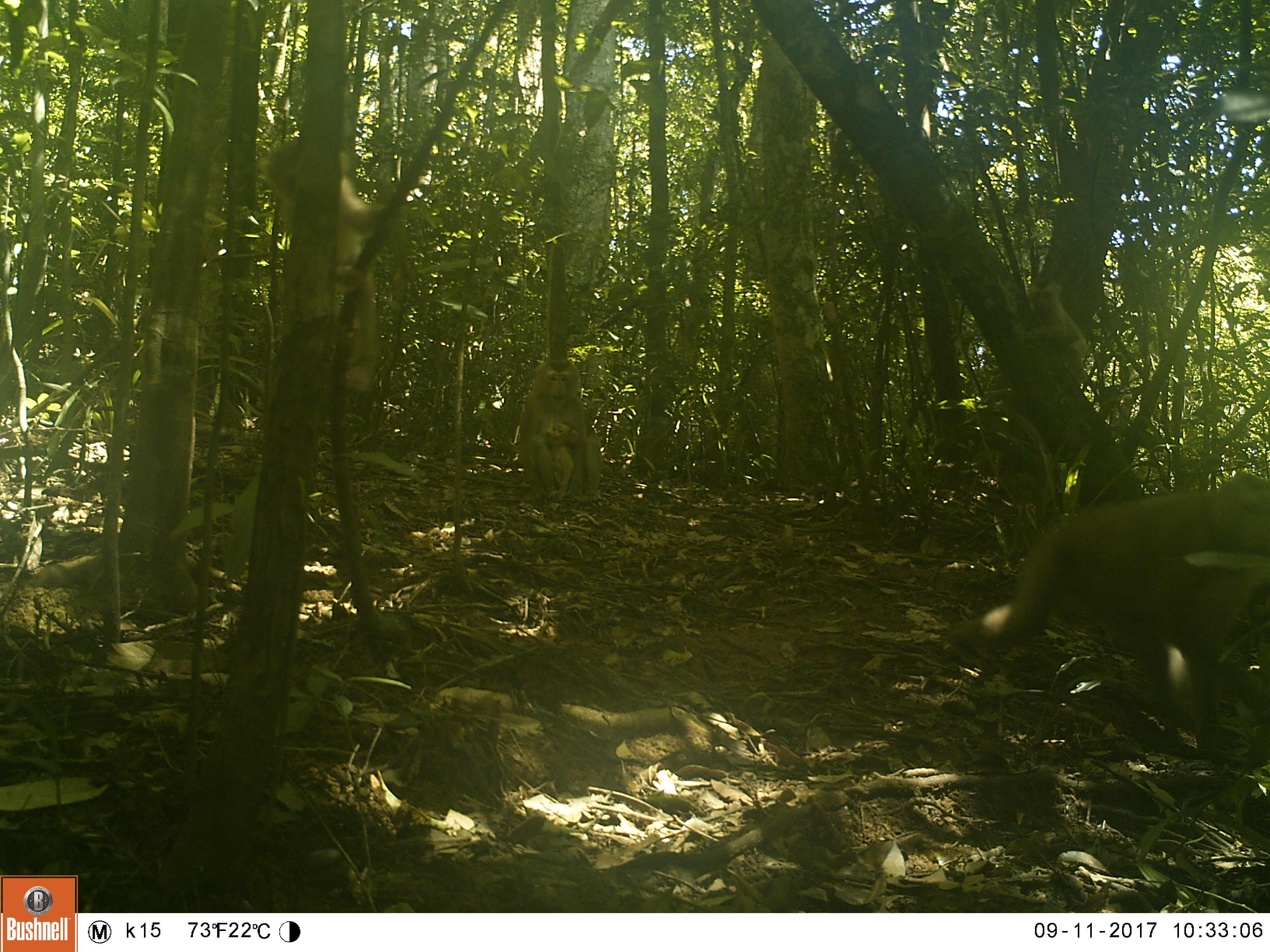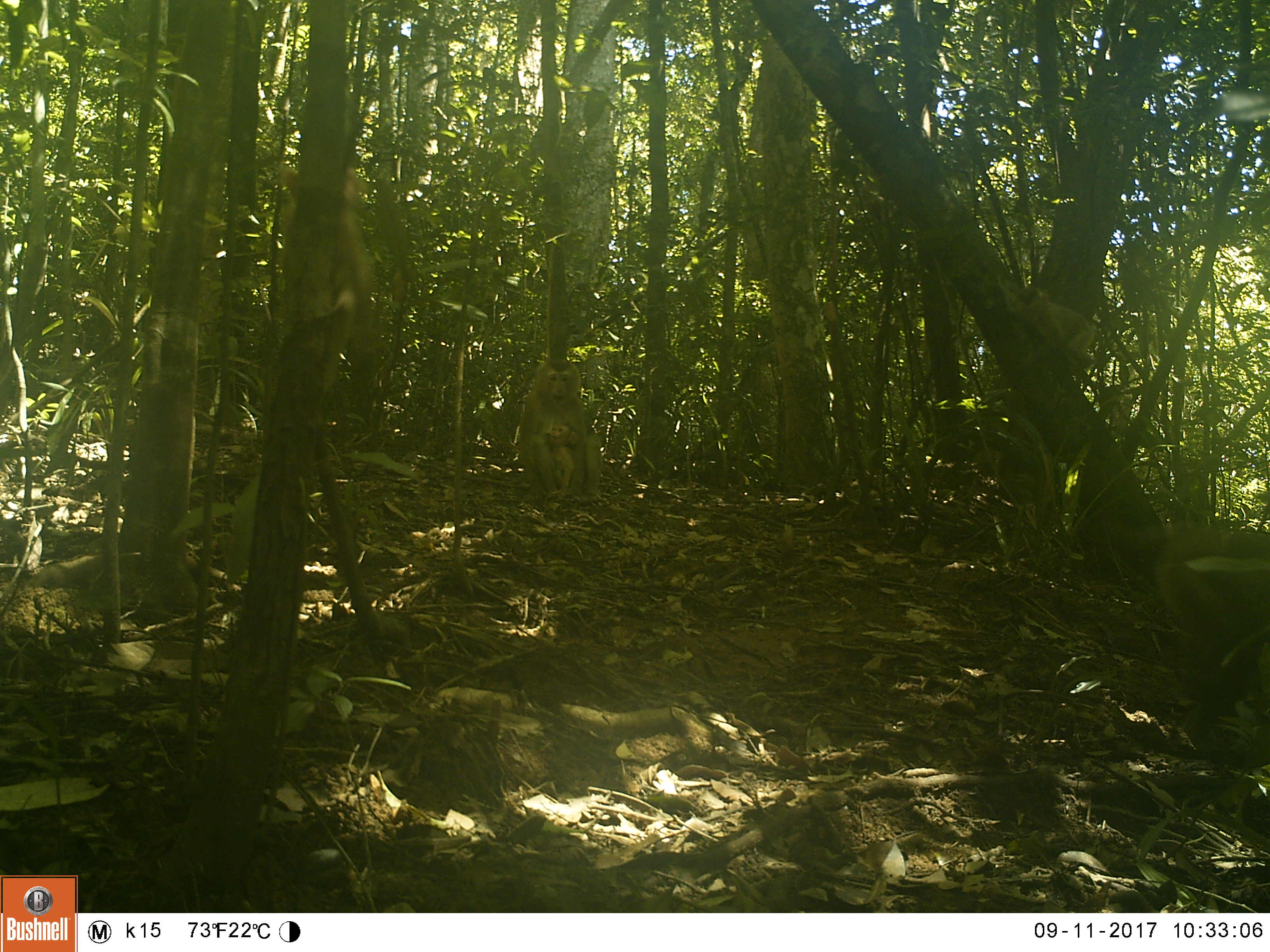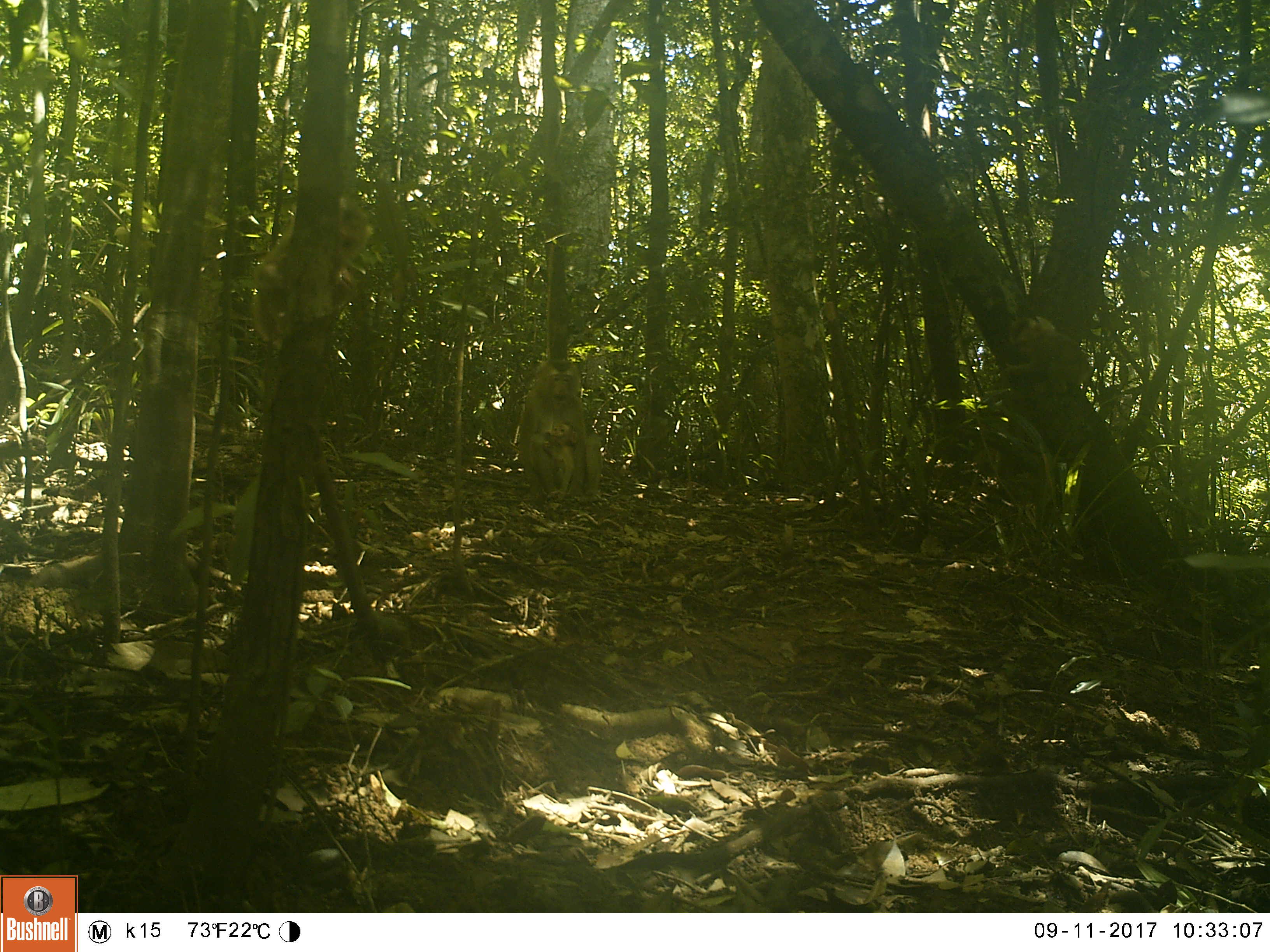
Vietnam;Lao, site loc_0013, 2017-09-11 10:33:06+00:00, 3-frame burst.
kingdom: Animalia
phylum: Chordata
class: Mammalia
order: Primates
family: Cercopithecidae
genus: Macaca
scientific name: Macaca nemestrina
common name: pig-tailed macaque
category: pig tailed macaque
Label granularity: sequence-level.